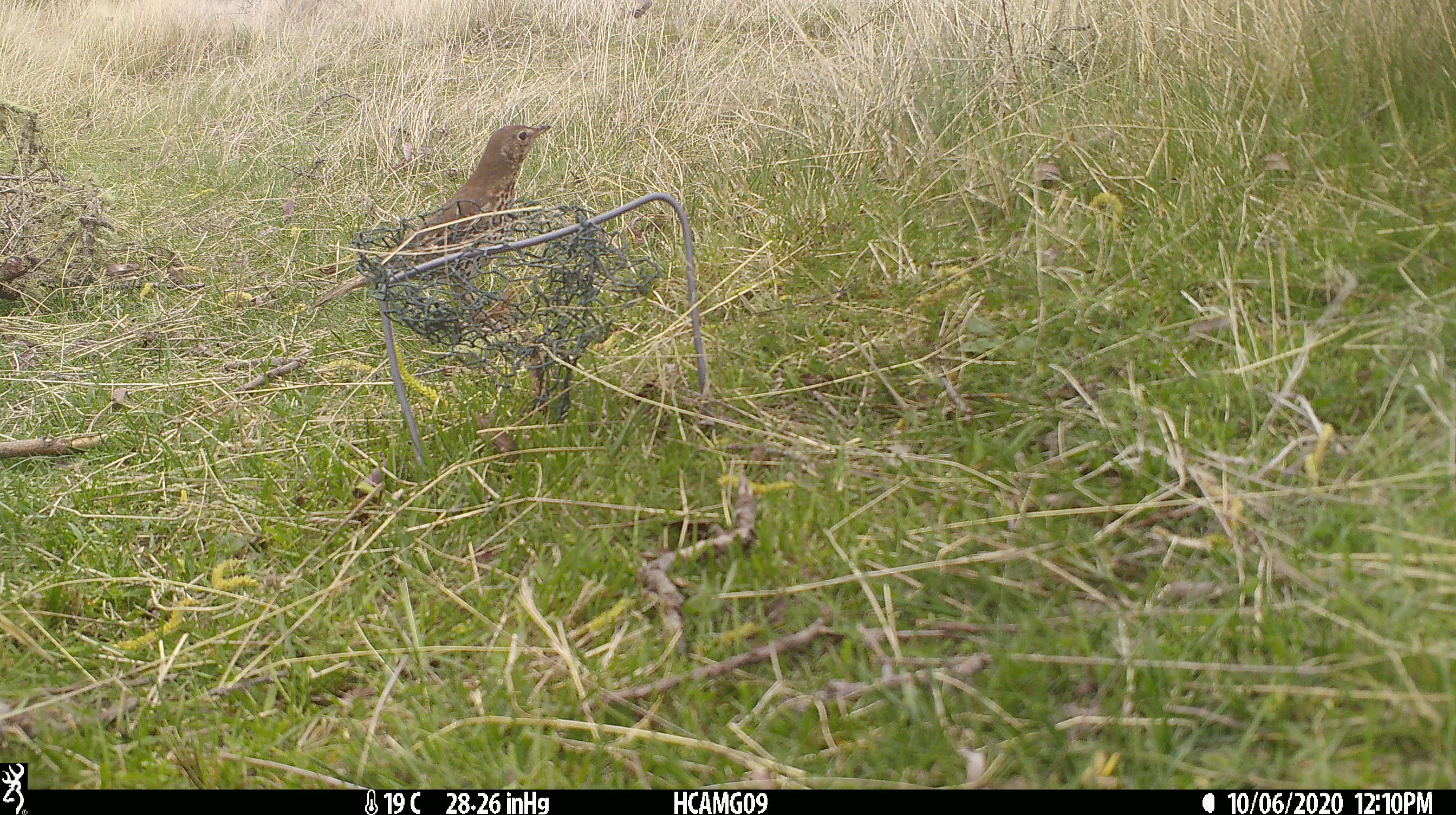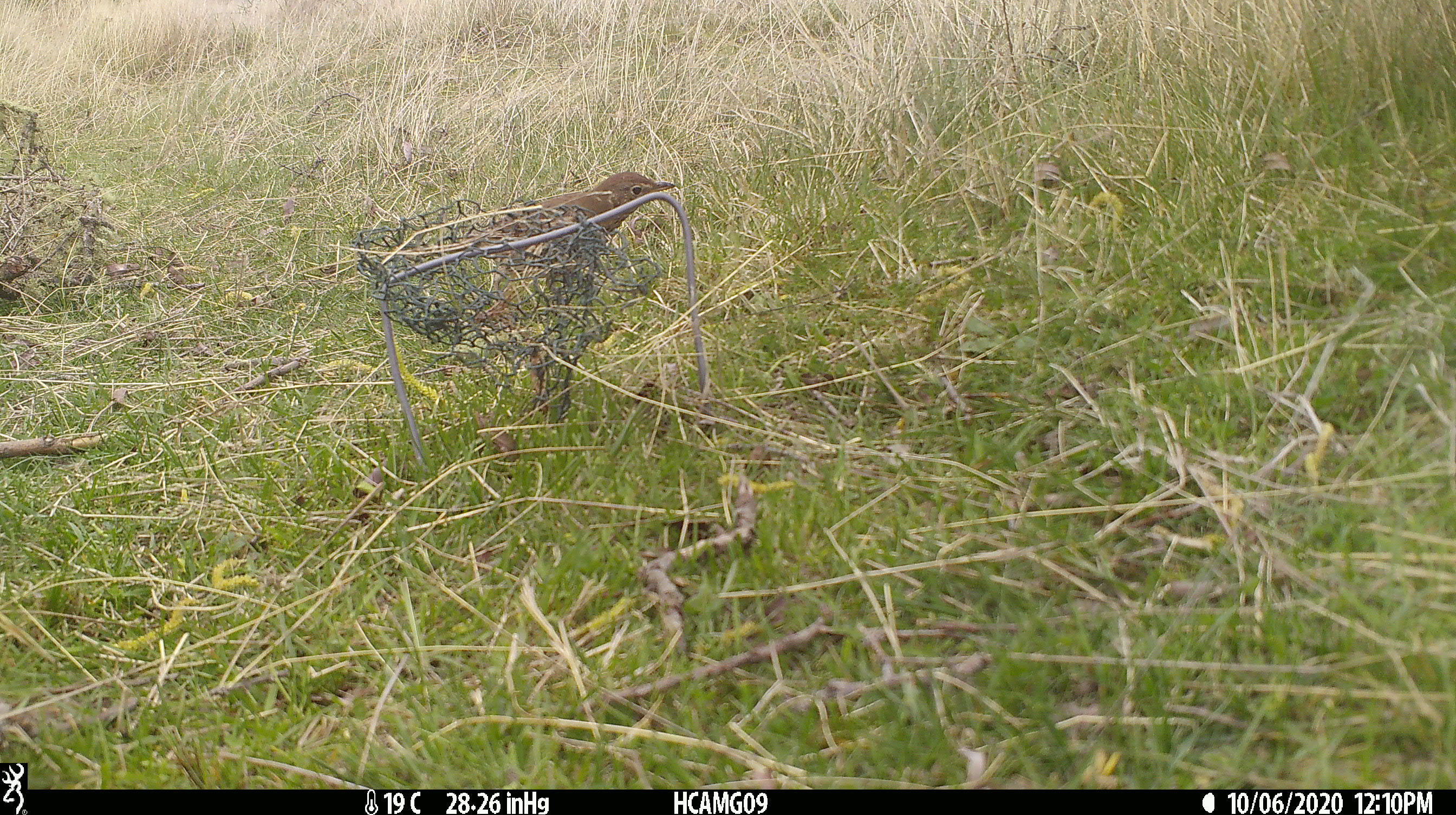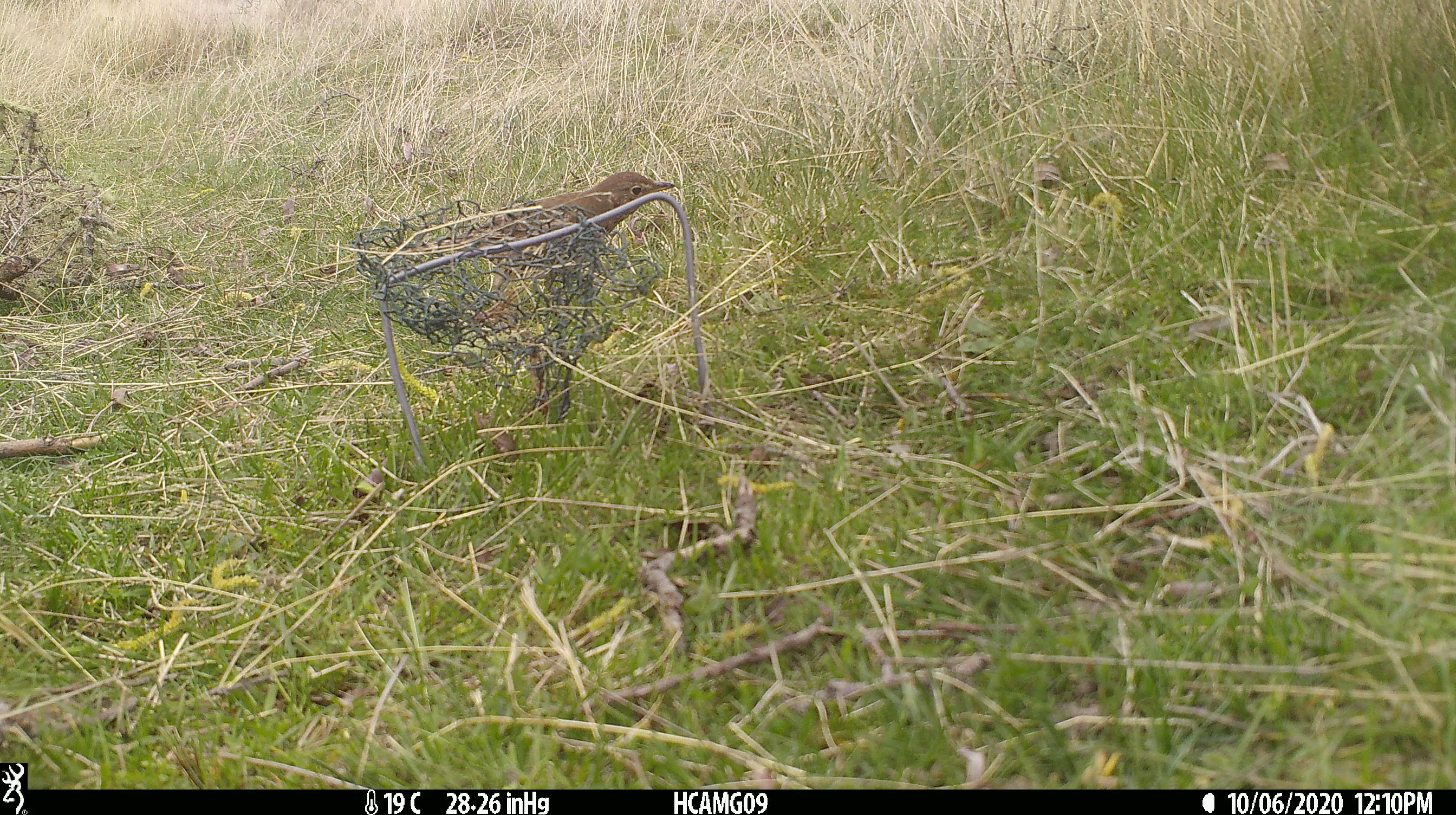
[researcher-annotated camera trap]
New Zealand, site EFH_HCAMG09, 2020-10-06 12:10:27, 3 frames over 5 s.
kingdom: Animalia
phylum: Chordata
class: Aves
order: Passeriformes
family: Turdidae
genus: Turdus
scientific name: Turdus philomelos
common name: song thrush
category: thrush